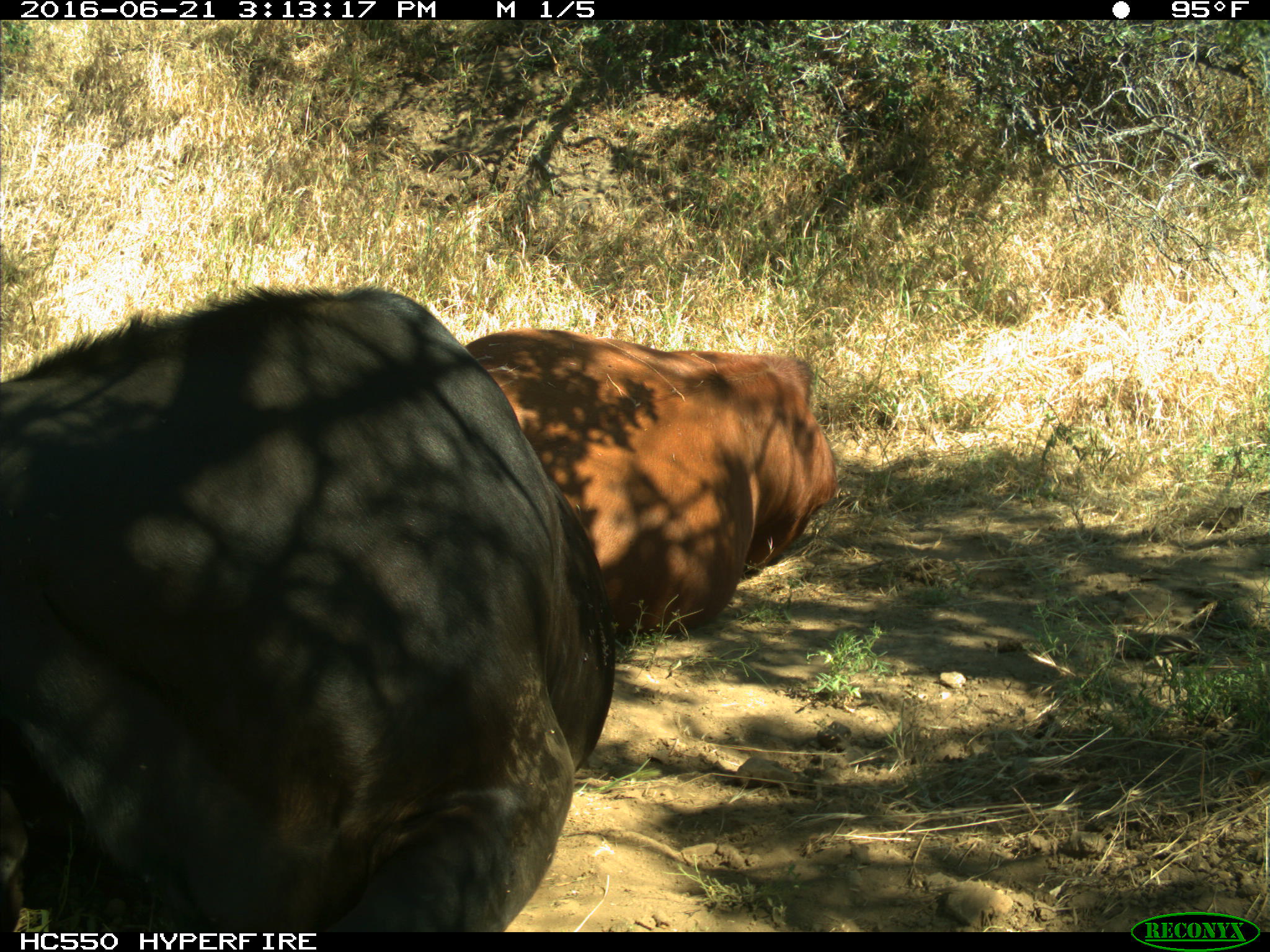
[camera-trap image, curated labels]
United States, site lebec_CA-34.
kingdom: Animalia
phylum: Chordata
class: Mammalia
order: Artiodactyla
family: Bovidae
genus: Bos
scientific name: Bos taurus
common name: domestic cow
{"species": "Bos taurus (domestic cow)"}